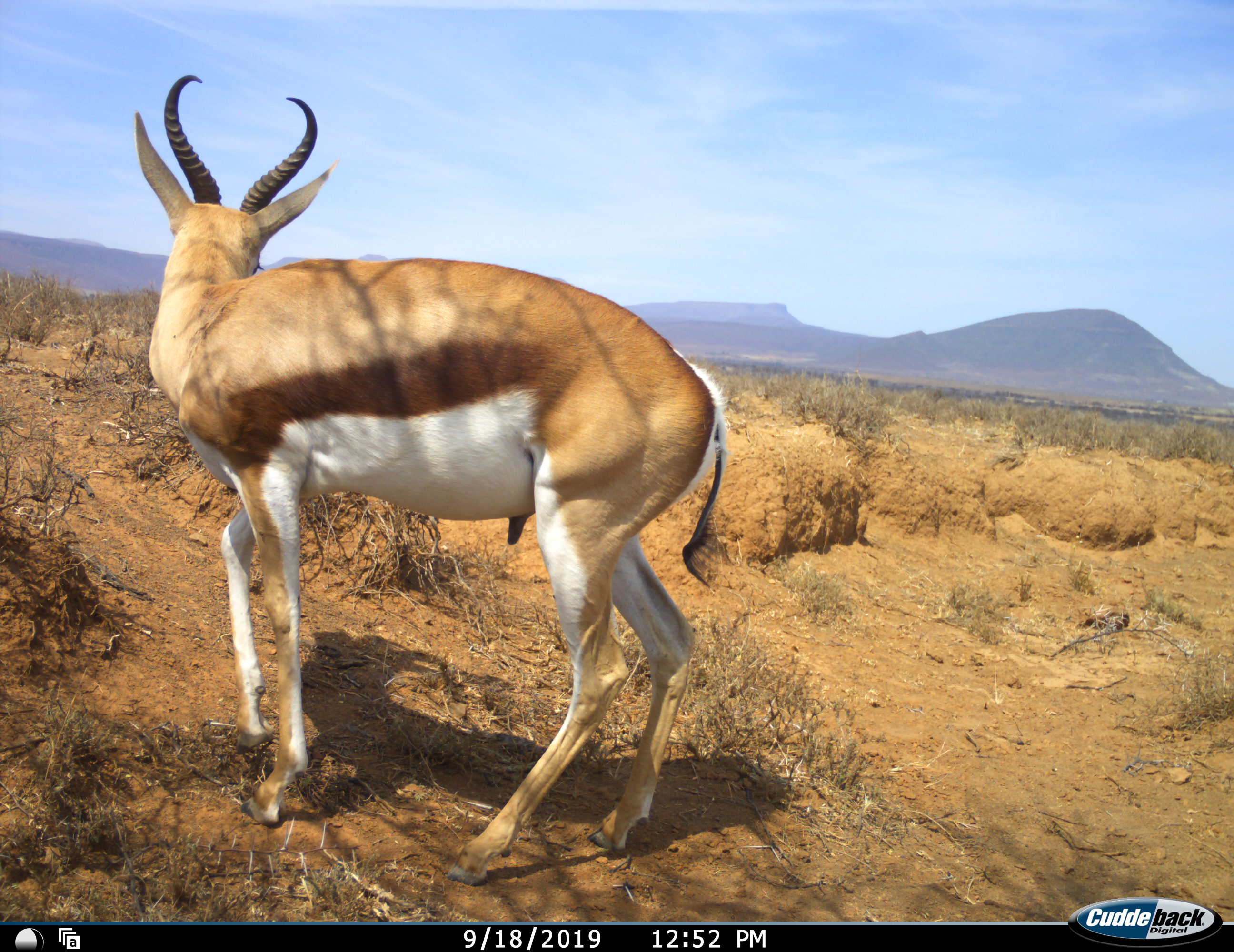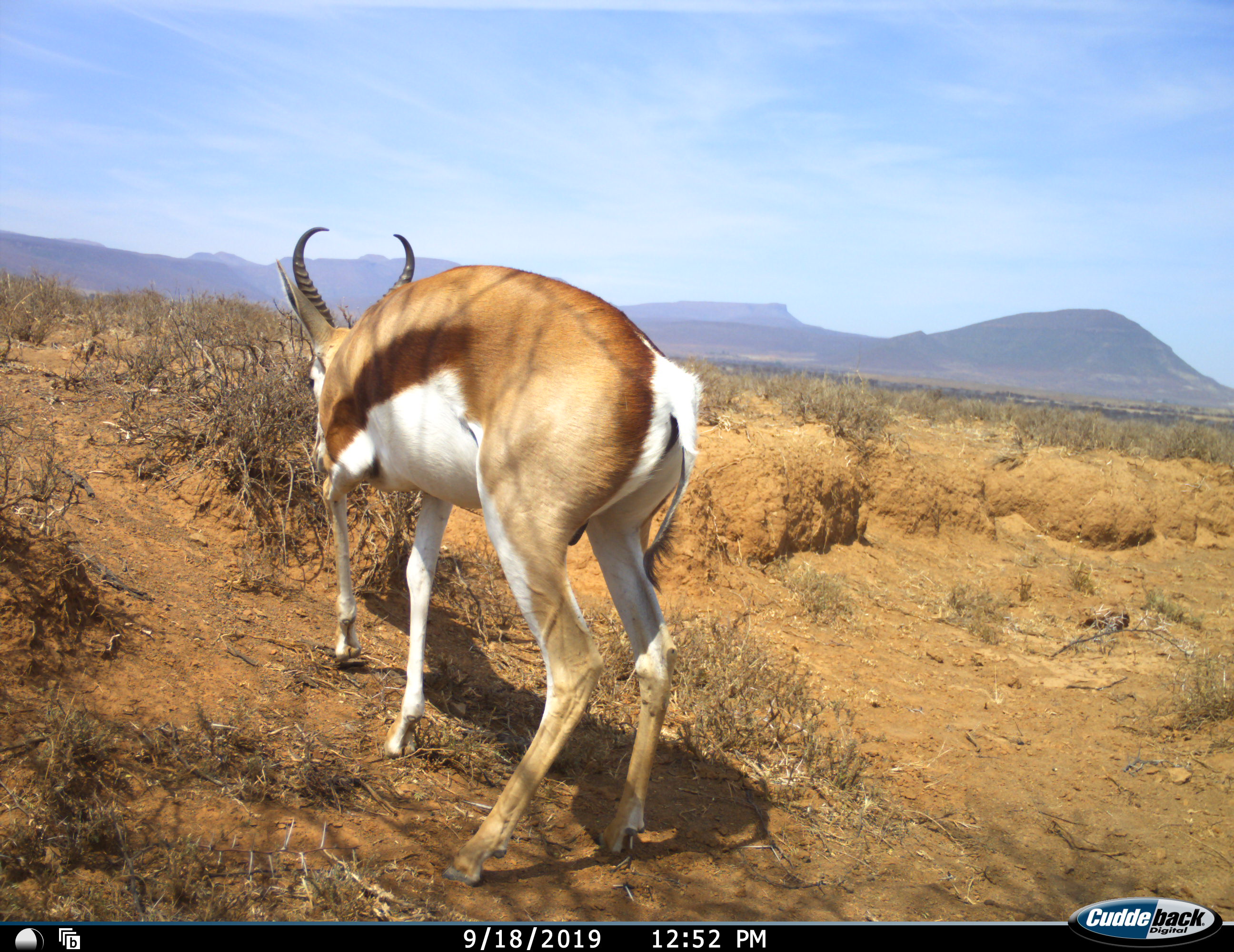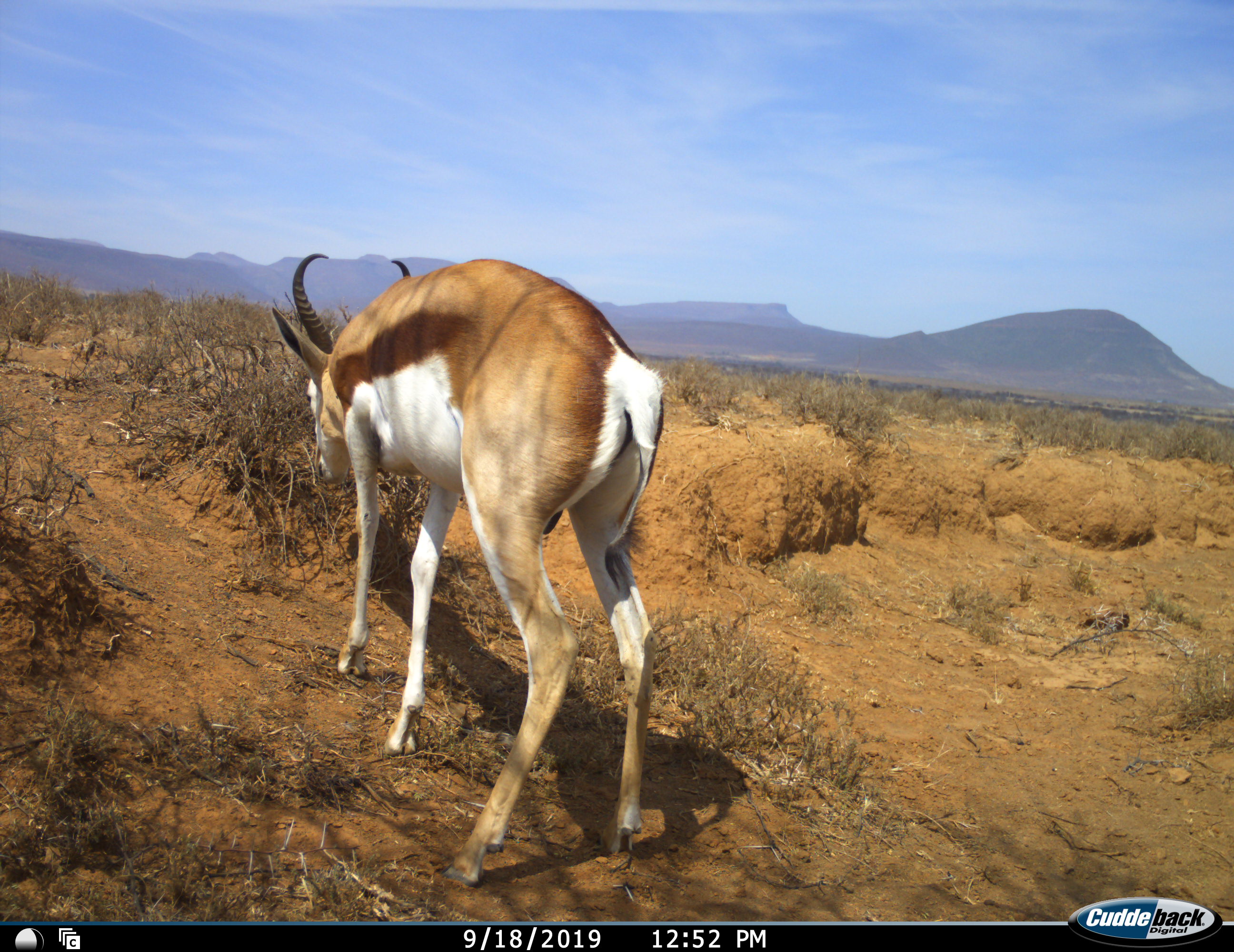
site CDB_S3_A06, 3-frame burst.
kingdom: Animalia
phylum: Chordata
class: Mammalia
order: Artiodactyla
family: Bovidae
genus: Antidorcas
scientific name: Antidorcas marsupialis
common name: springbok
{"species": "springbok (Antidorcas marsupialis)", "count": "1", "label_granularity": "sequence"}